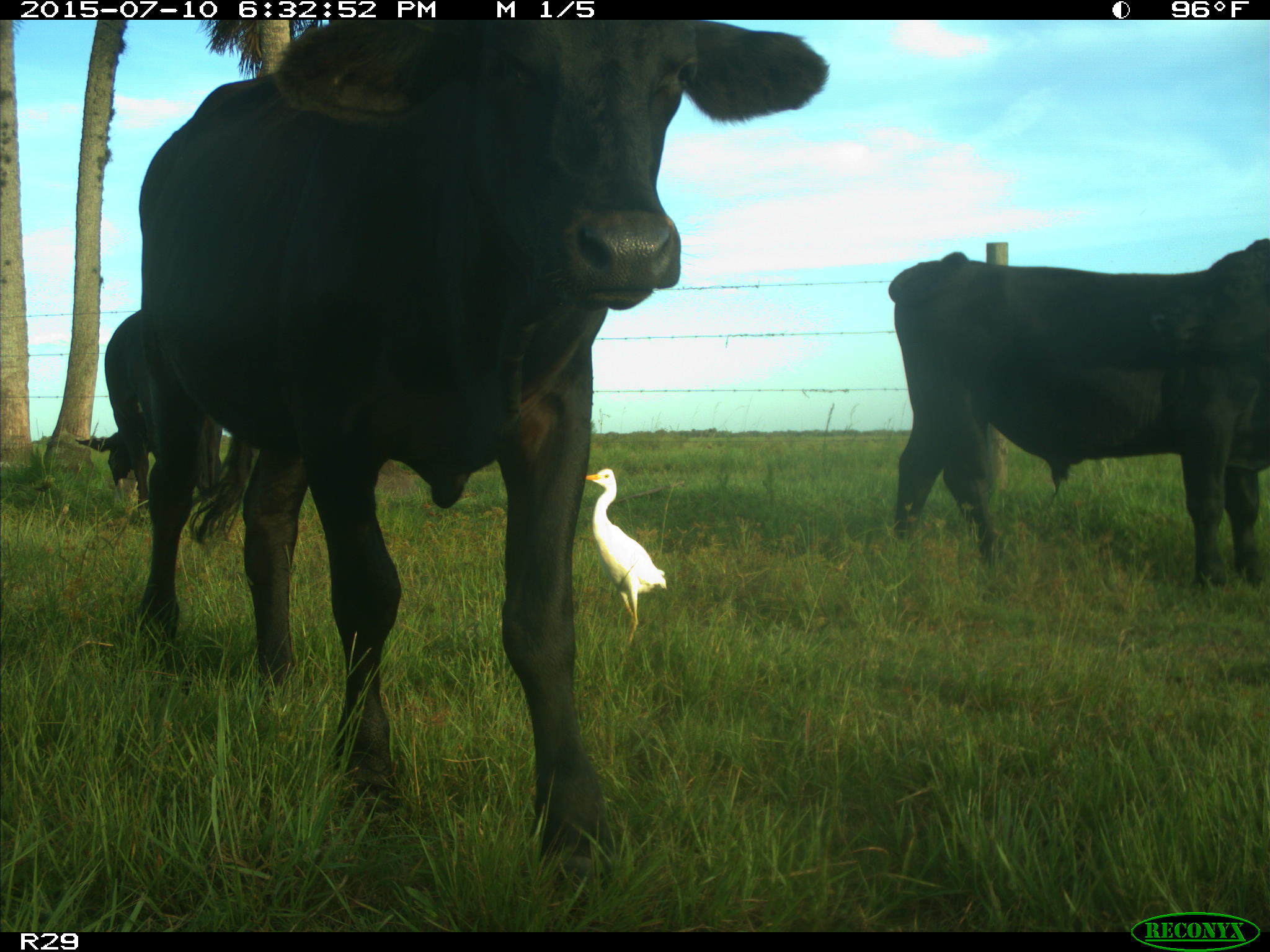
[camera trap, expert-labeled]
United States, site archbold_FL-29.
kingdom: Animalia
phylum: Chordata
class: Mammalia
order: Artiodactyla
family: Bovidae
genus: Bos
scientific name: Bos taurus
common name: domestic cow